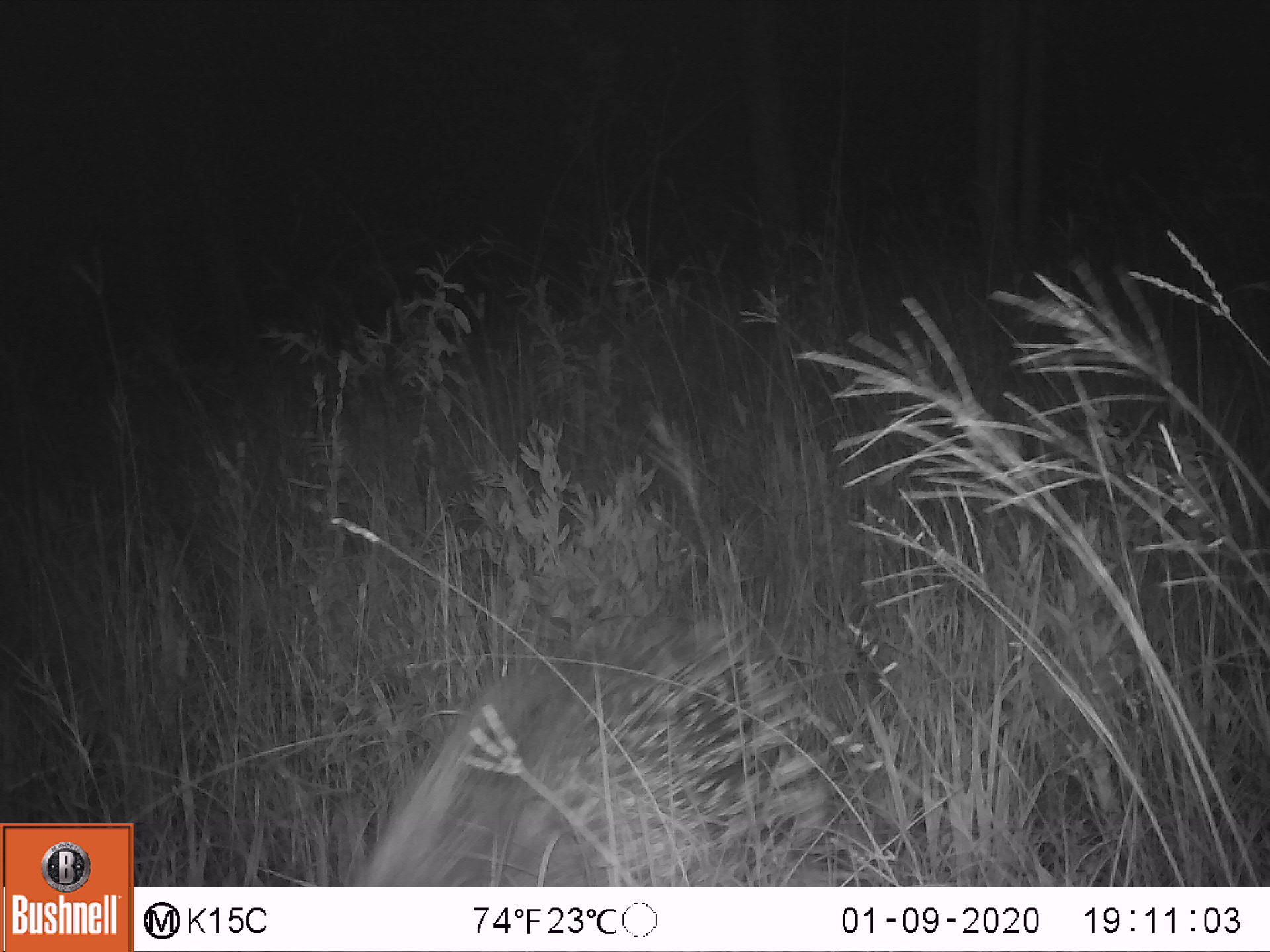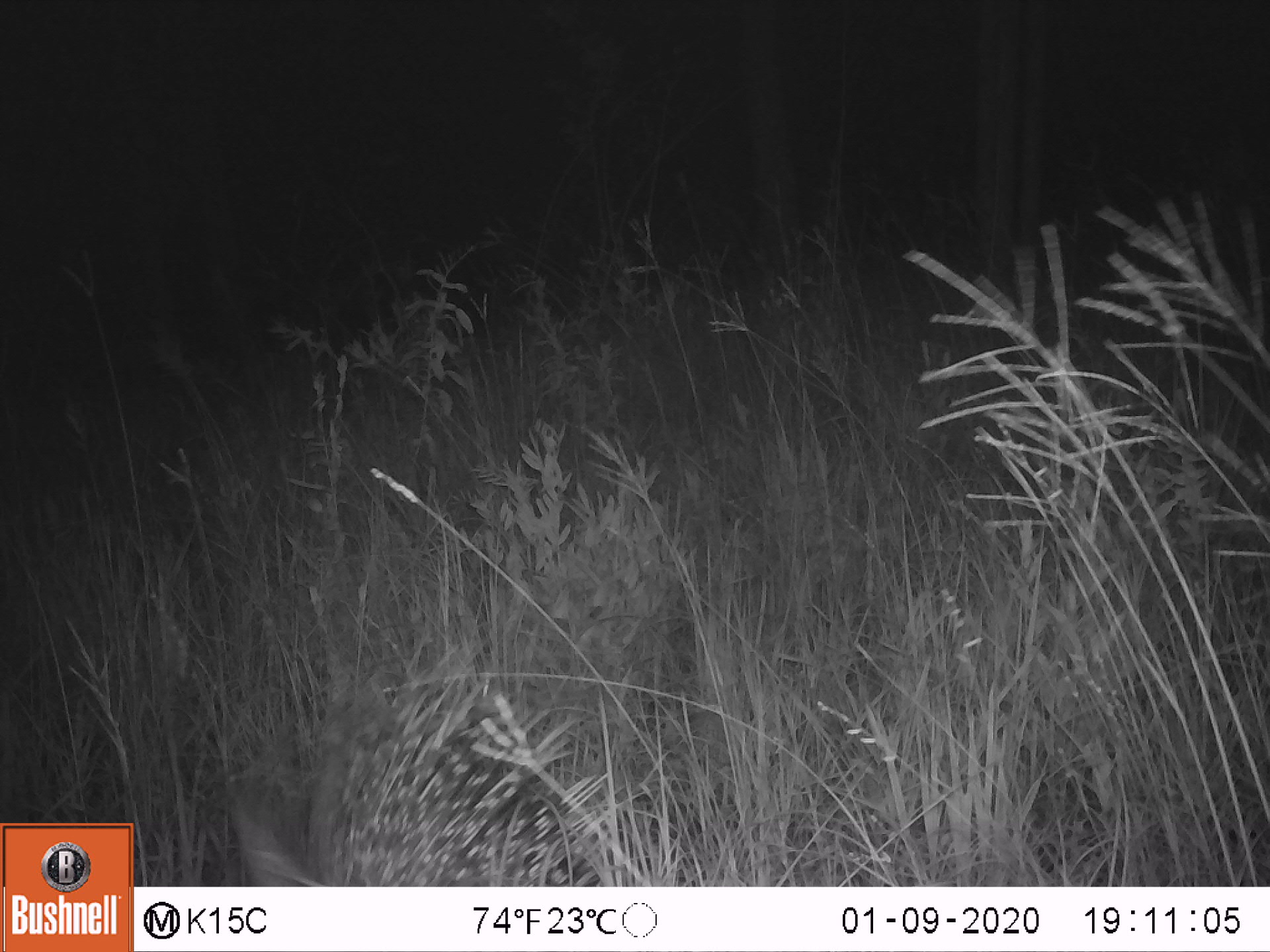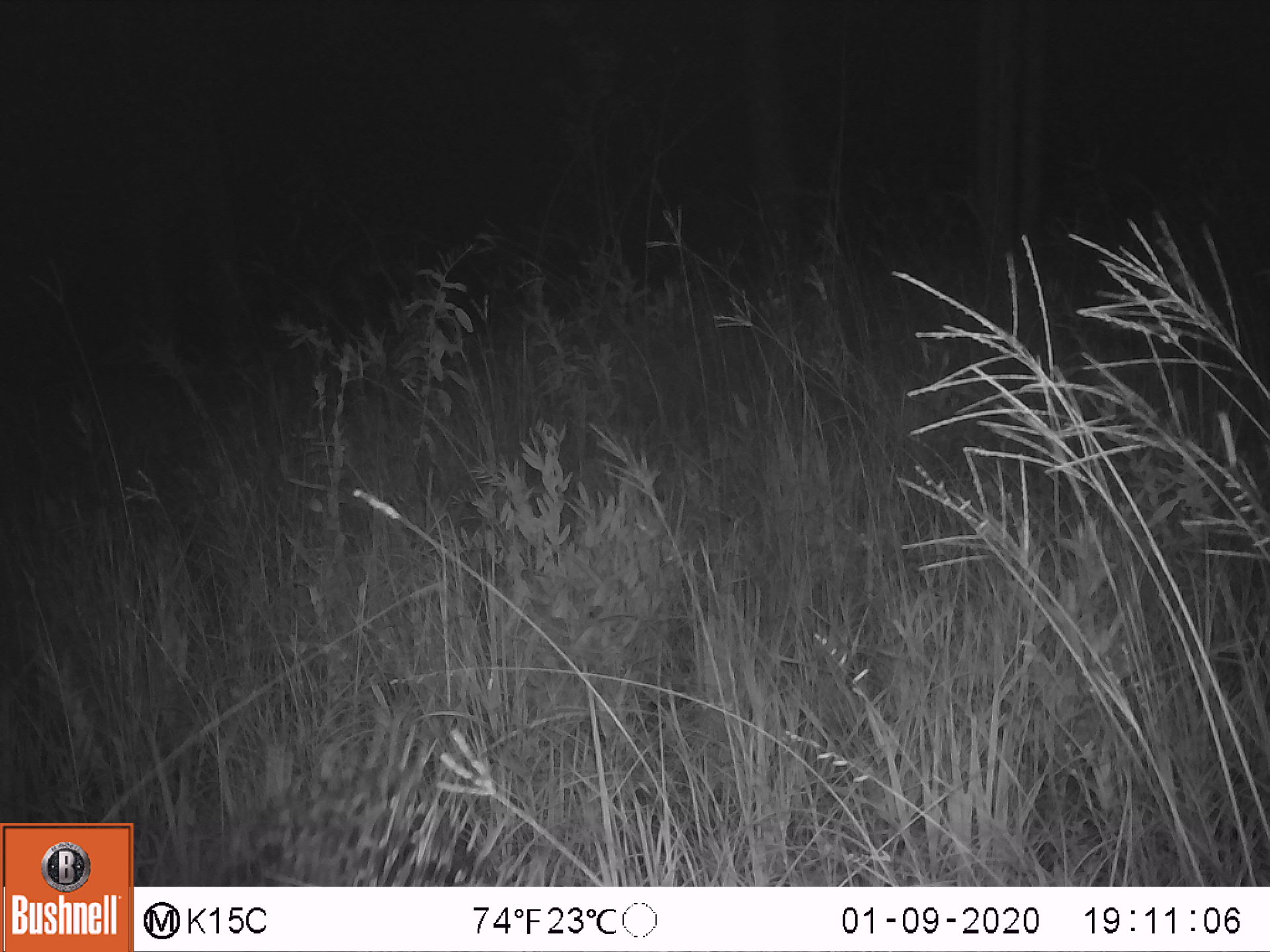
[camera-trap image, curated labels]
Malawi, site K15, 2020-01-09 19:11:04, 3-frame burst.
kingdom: Animalia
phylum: Chordata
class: Mammalia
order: Rodentia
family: Hystricidae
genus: Hystrix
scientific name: Hystrix africaeaustralis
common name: cape porcupine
Cape porcupine (Hystrix africaeaustralis), count 1.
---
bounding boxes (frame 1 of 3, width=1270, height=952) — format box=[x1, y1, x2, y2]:
cape porcupine: box=[357, 612, 880, 875]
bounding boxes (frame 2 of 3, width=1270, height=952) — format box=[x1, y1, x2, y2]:
cape porcupine: box=[273, 671, 681, 880]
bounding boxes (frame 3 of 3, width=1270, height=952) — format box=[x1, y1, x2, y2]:
cape porcupine: box=[207, 718, 614, 880]